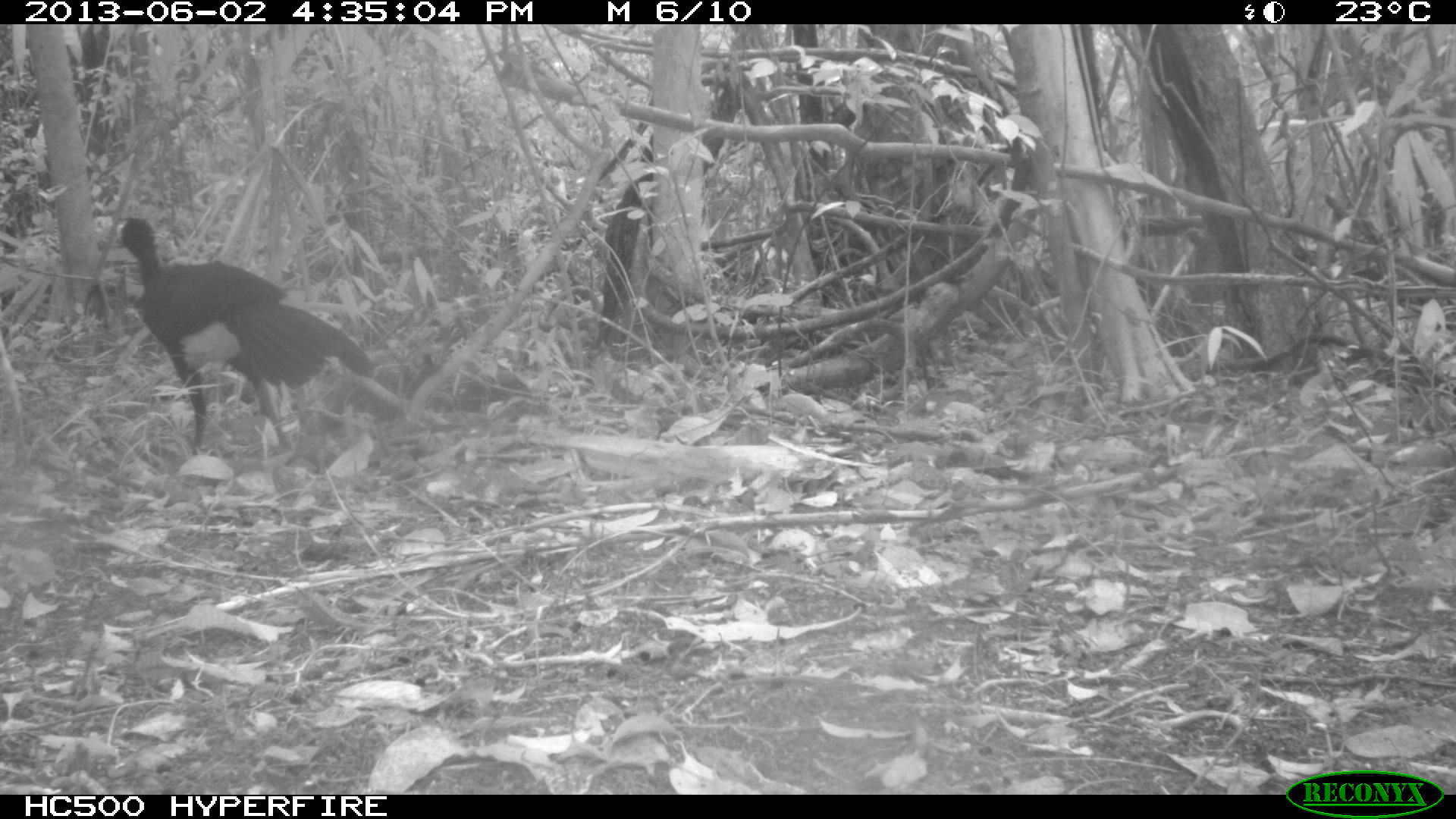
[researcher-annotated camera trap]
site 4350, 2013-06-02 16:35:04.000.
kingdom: Animalia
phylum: Chordata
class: Aves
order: Galliformes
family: Cracidae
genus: Crax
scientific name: Crax rubra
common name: great curassow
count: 1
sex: male